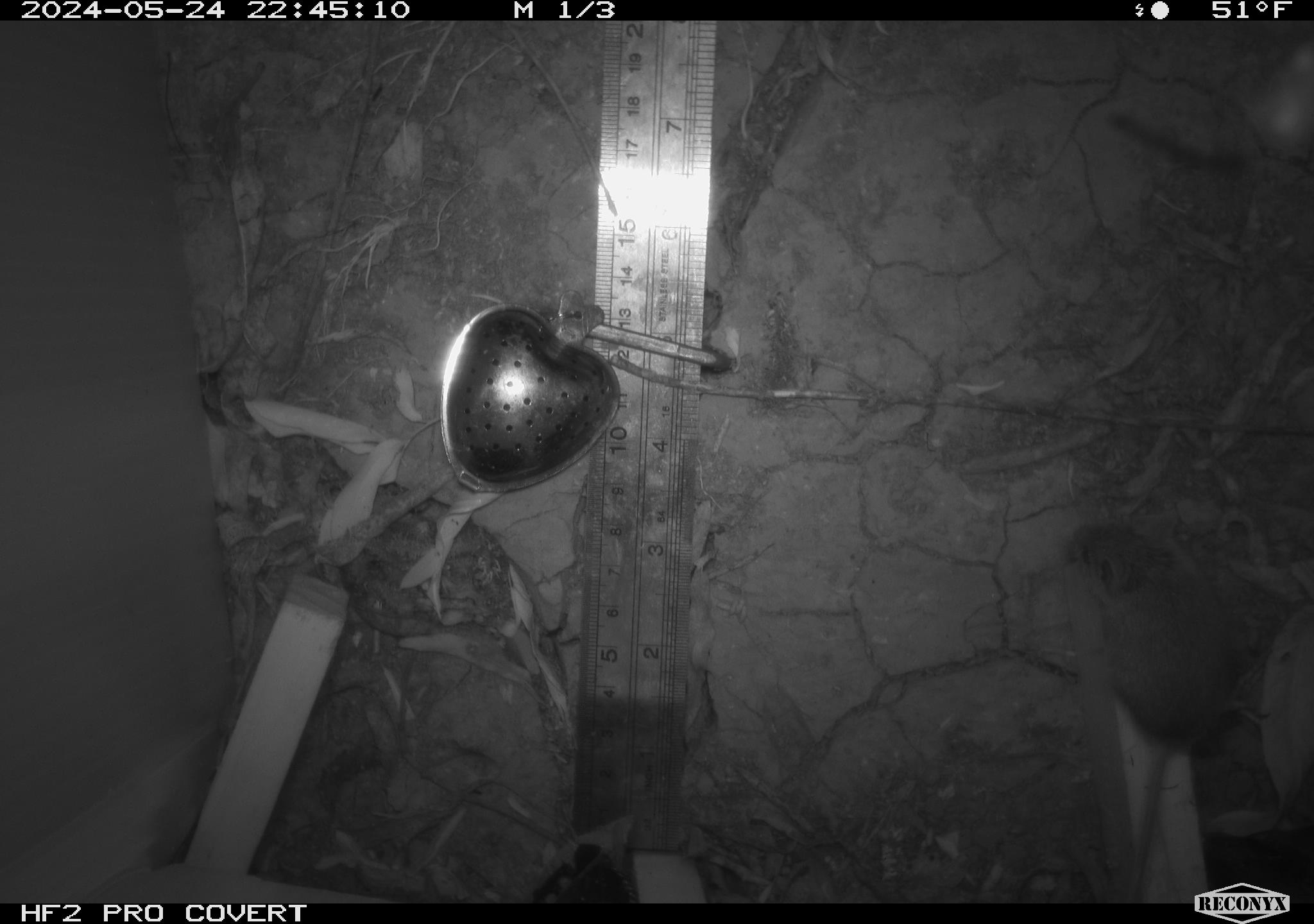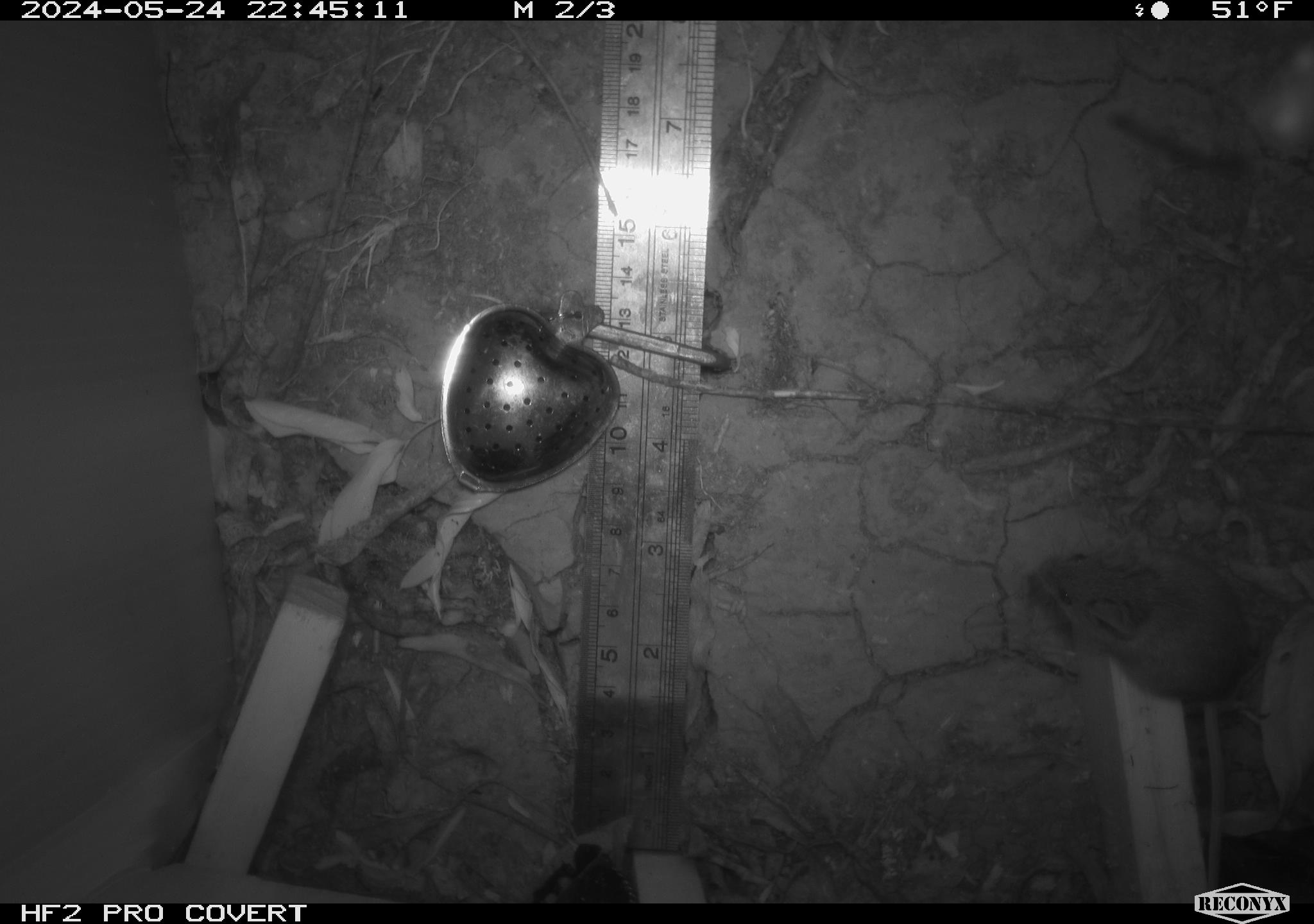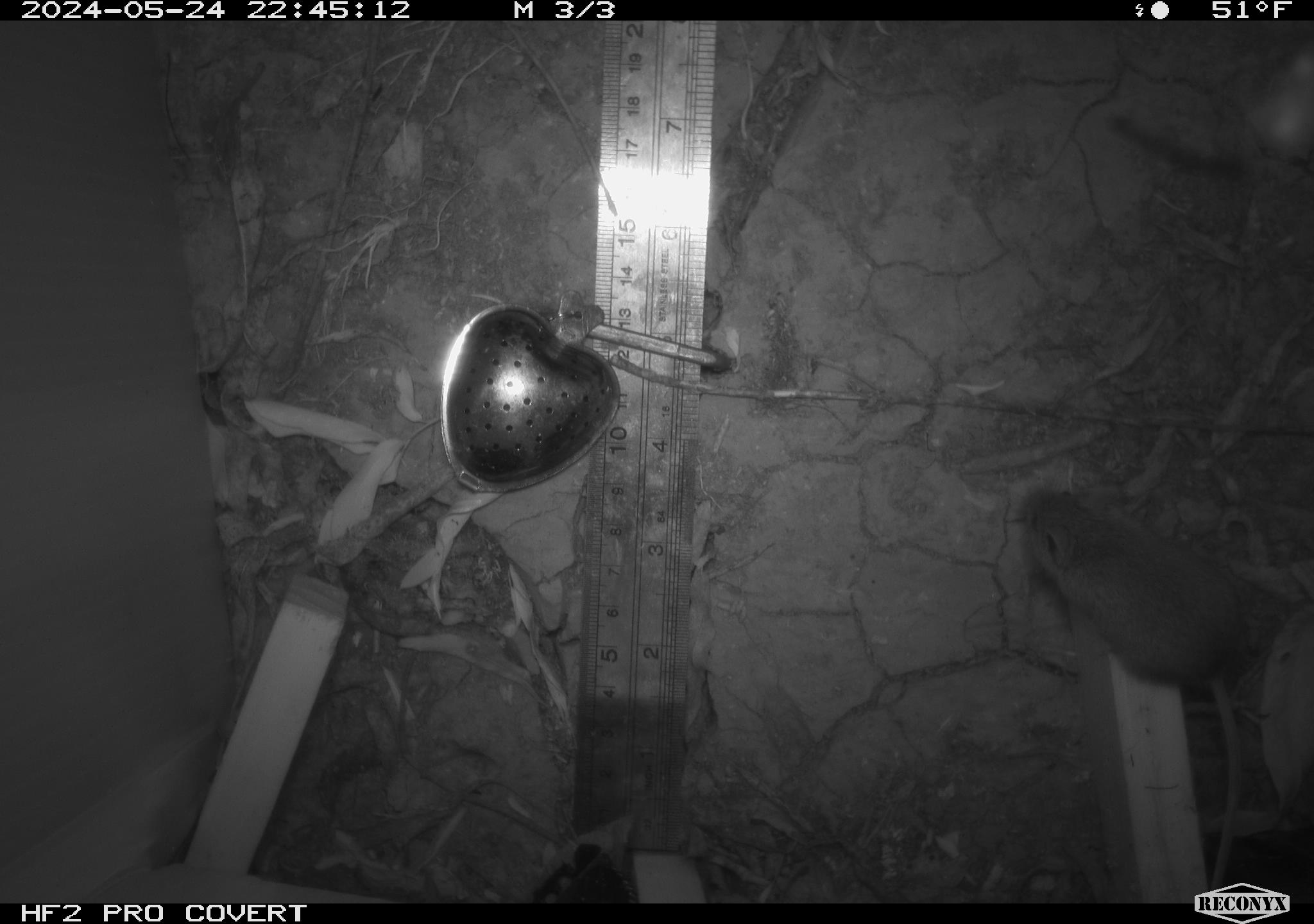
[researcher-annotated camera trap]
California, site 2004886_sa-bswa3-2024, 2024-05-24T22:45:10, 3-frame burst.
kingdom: Animalia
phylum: Chordata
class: Mammalia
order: Rodentia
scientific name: Rodentia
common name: mouse species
Mouse species (Rodentia).